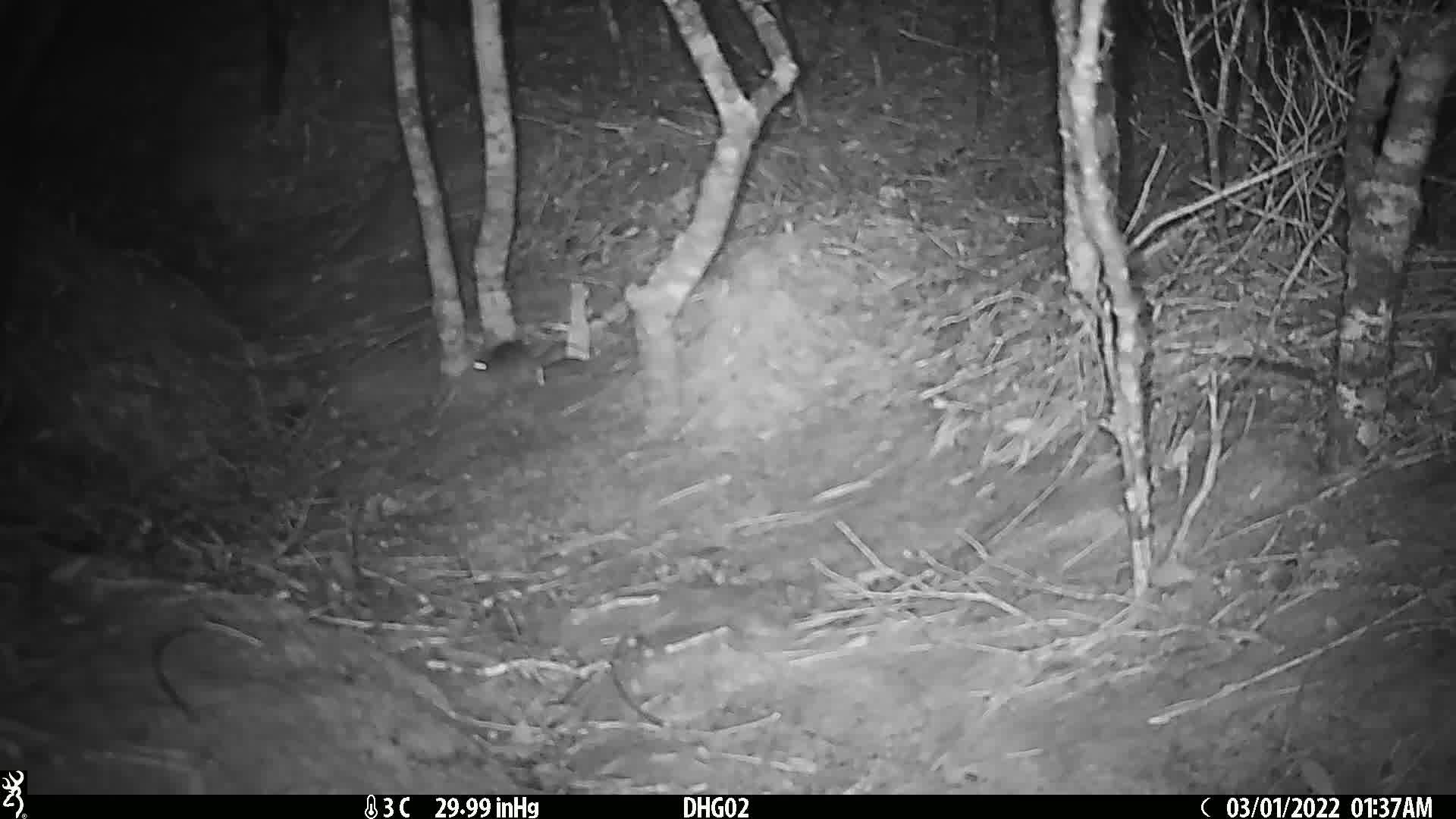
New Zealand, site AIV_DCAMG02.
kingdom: Animalia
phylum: Chordata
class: Mammalia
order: Rodentia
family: Muridae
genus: Mus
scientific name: Mus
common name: mouse